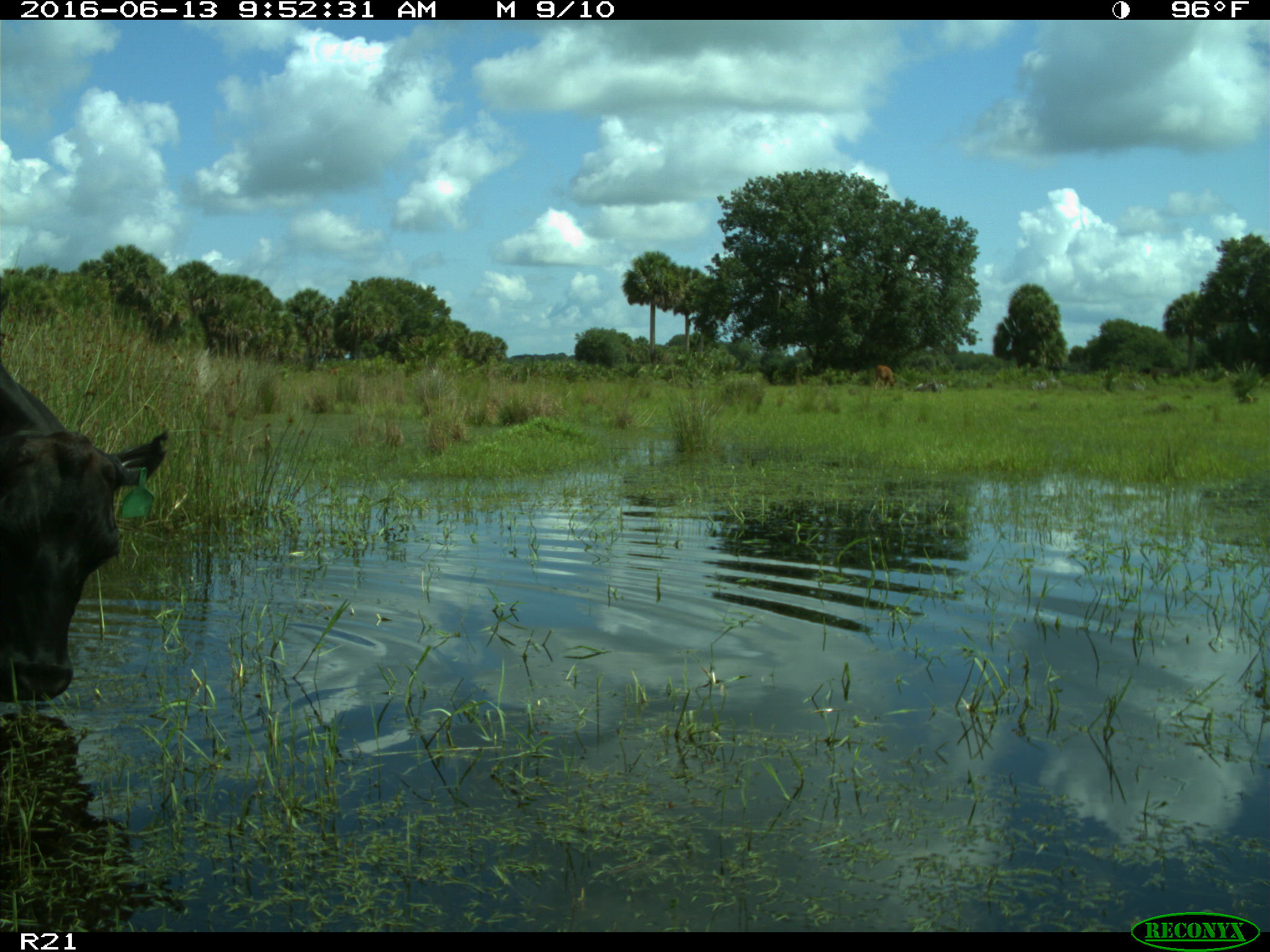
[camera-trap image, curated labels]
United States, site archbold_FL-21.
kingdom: Animalia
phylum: Chordata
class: Mammalia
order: Artiodactyla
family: Bovidae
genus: Bos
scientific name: Bos taurus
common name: domestic cow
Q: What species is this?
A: Bos taurus (domestic cow).